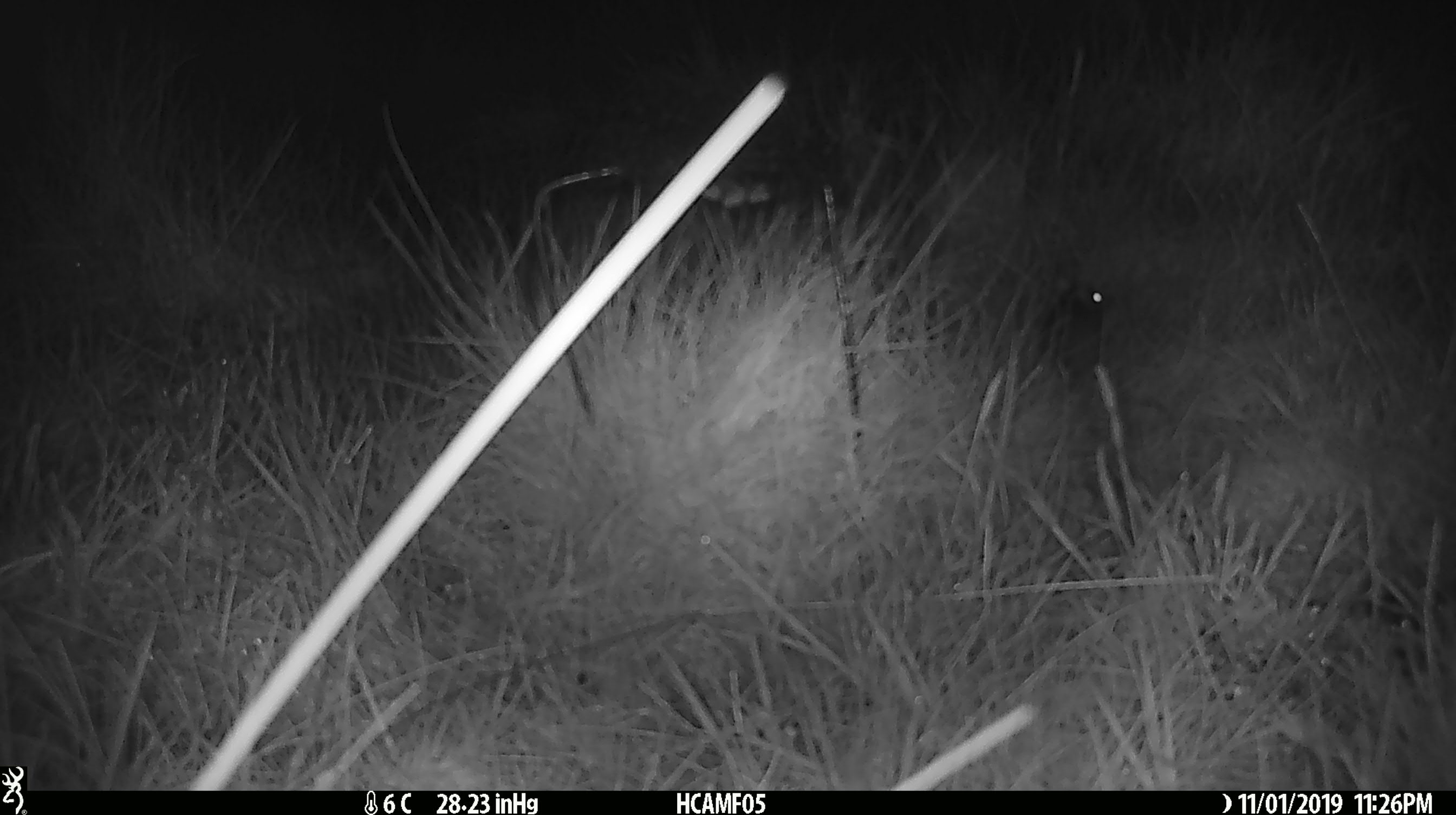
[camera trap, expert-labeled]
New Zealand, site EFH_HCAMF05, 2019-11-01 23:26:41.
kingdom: Animalia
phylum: Chordata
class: Mammalia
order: Rodentia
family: Muridae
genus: Mus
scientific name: Mus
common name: mouse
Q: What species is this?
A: Mouse (Mus).